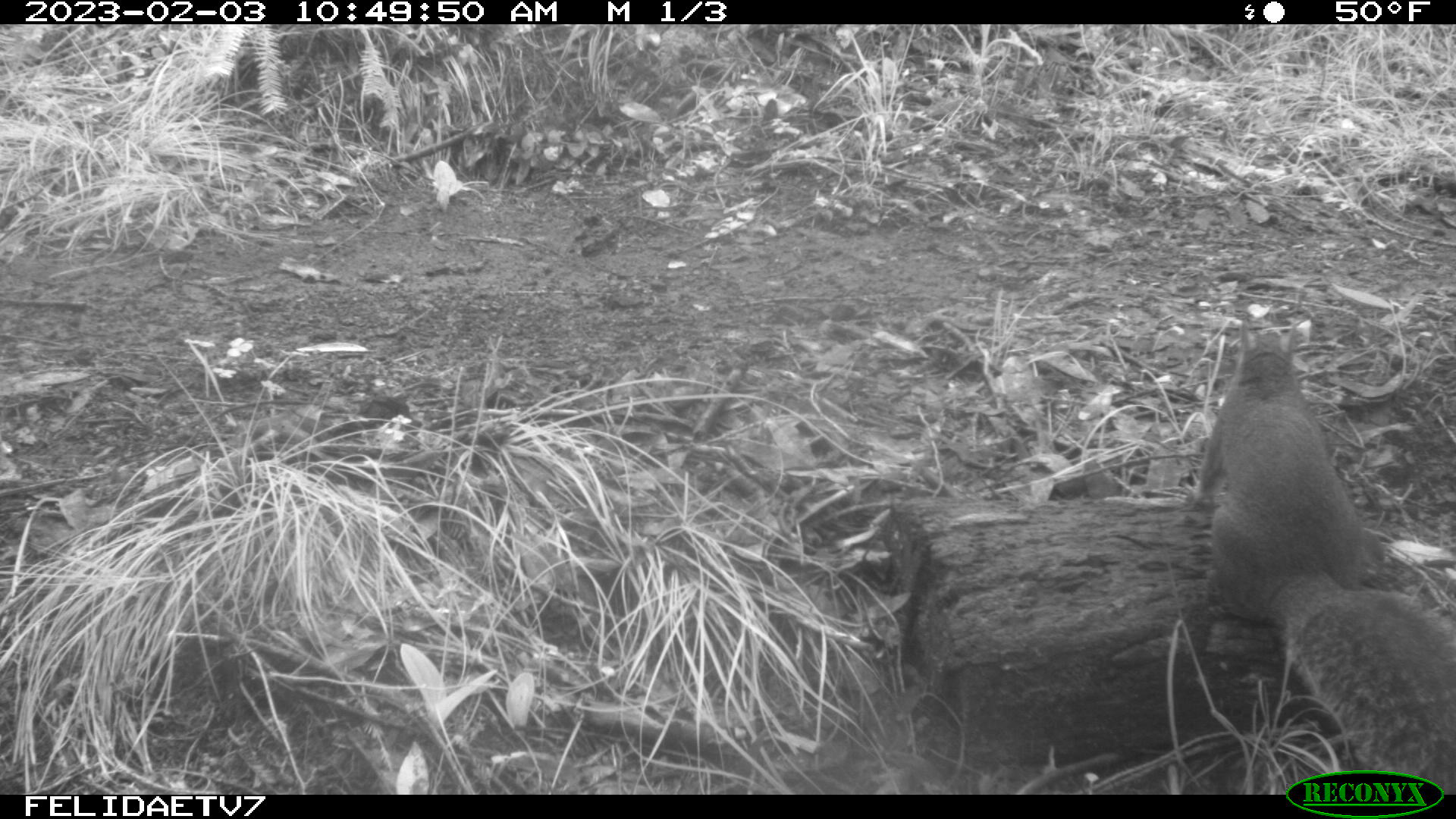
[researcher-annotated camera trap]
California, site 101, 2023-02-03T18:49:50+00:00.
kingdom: Animalia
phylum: Chordata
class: Mammalia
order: Rodentia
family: Sciuridae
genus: Sciurus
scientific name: Sciurus griseus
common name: western gray squirrel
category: western grey squirrel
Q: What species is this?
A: Western grey squirrel (western gray squirrel) (Sciurus griseus).